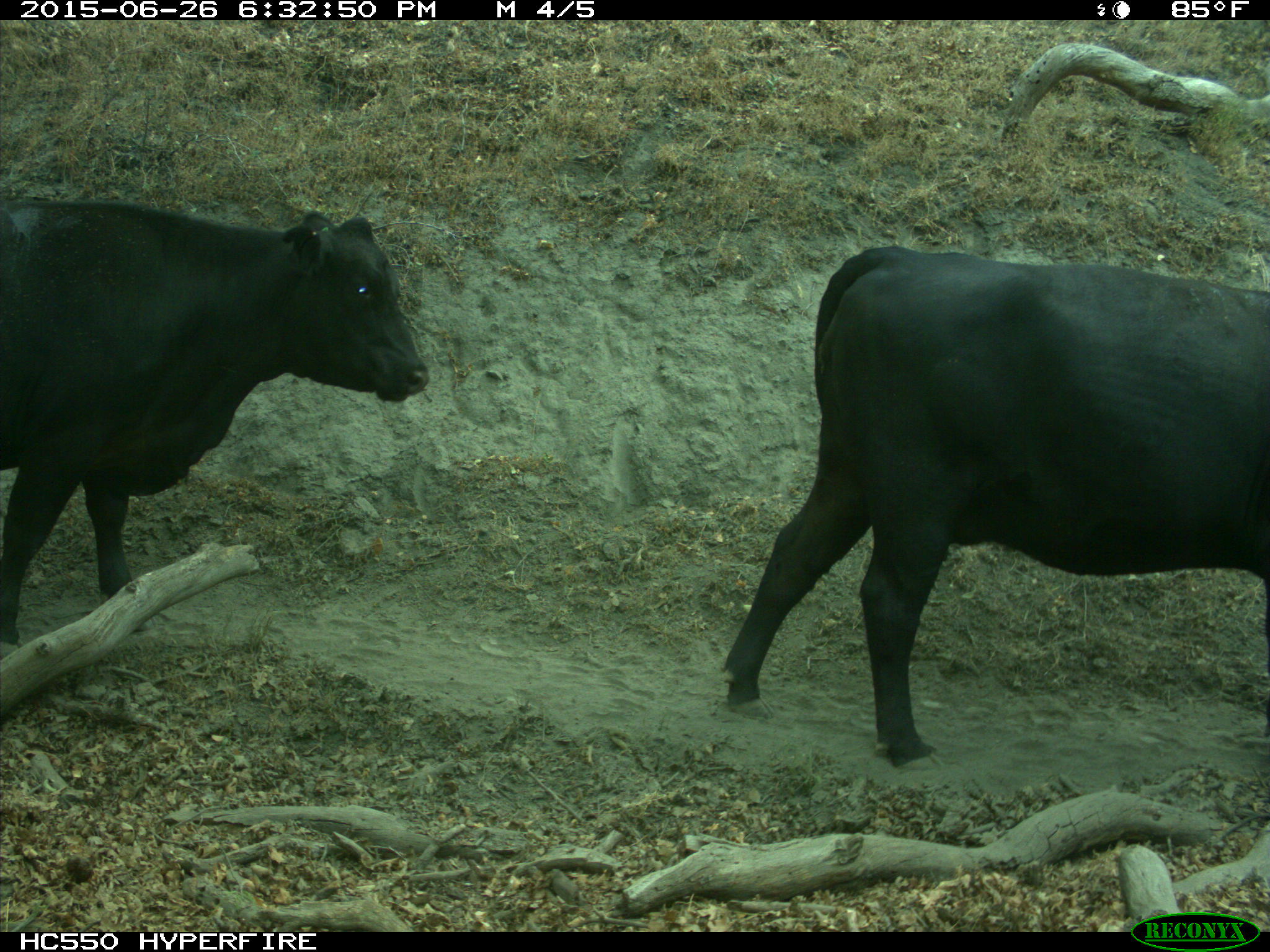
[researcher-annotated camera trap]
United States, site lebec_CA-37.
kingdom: Animalia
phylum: Chordata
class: Mammalia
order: Artiodactyla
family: Bovidae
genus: Bos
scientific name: Bos taurus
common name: domestic cow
Bos taurus (domestic cow).